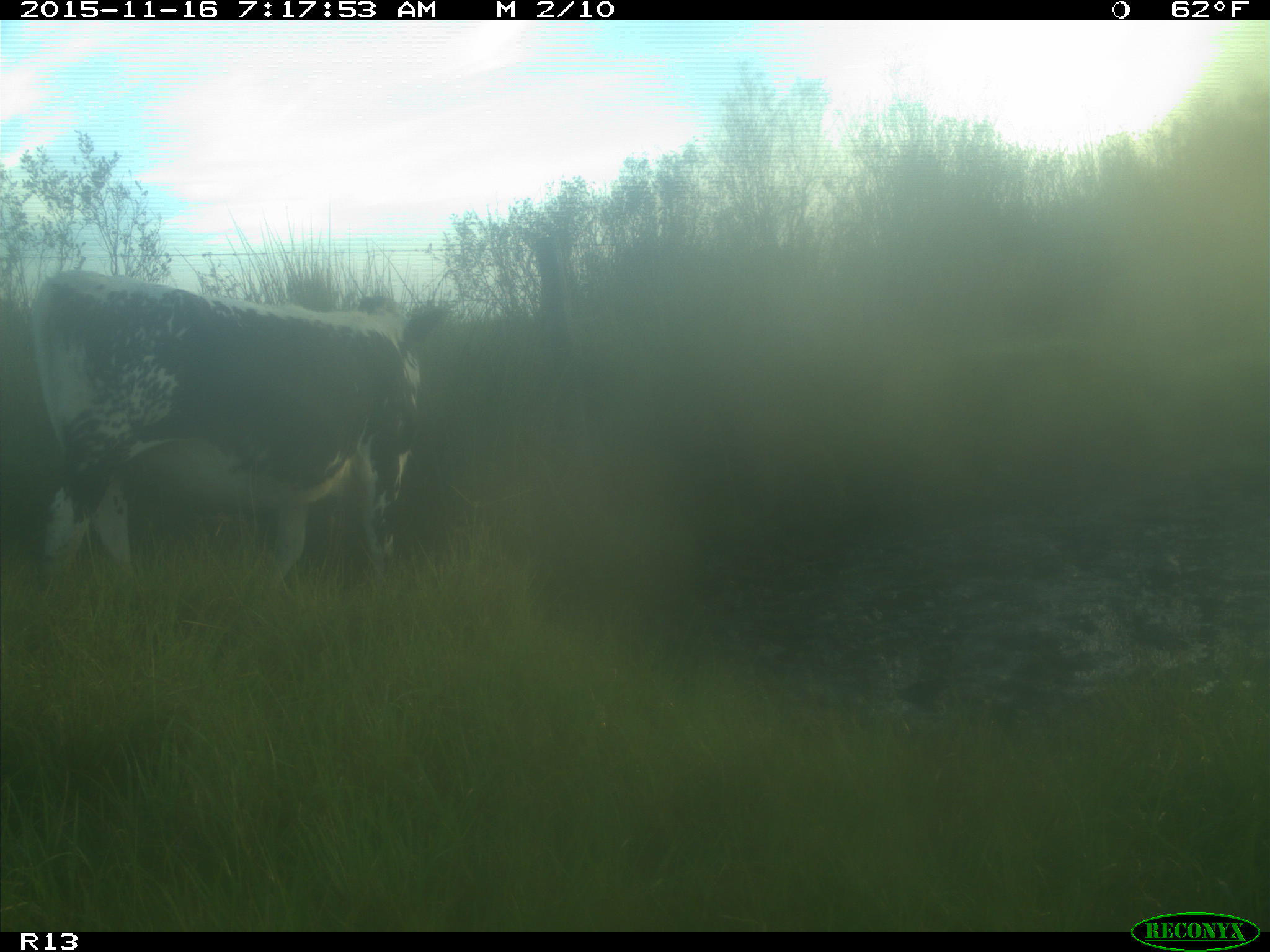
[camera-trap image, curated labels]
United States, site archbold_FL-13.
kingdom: Animalia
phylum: Chordata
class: Mammalia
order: Artiodactyla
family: Bovidae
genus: Bos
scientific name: Bos taurus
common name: domestic cow